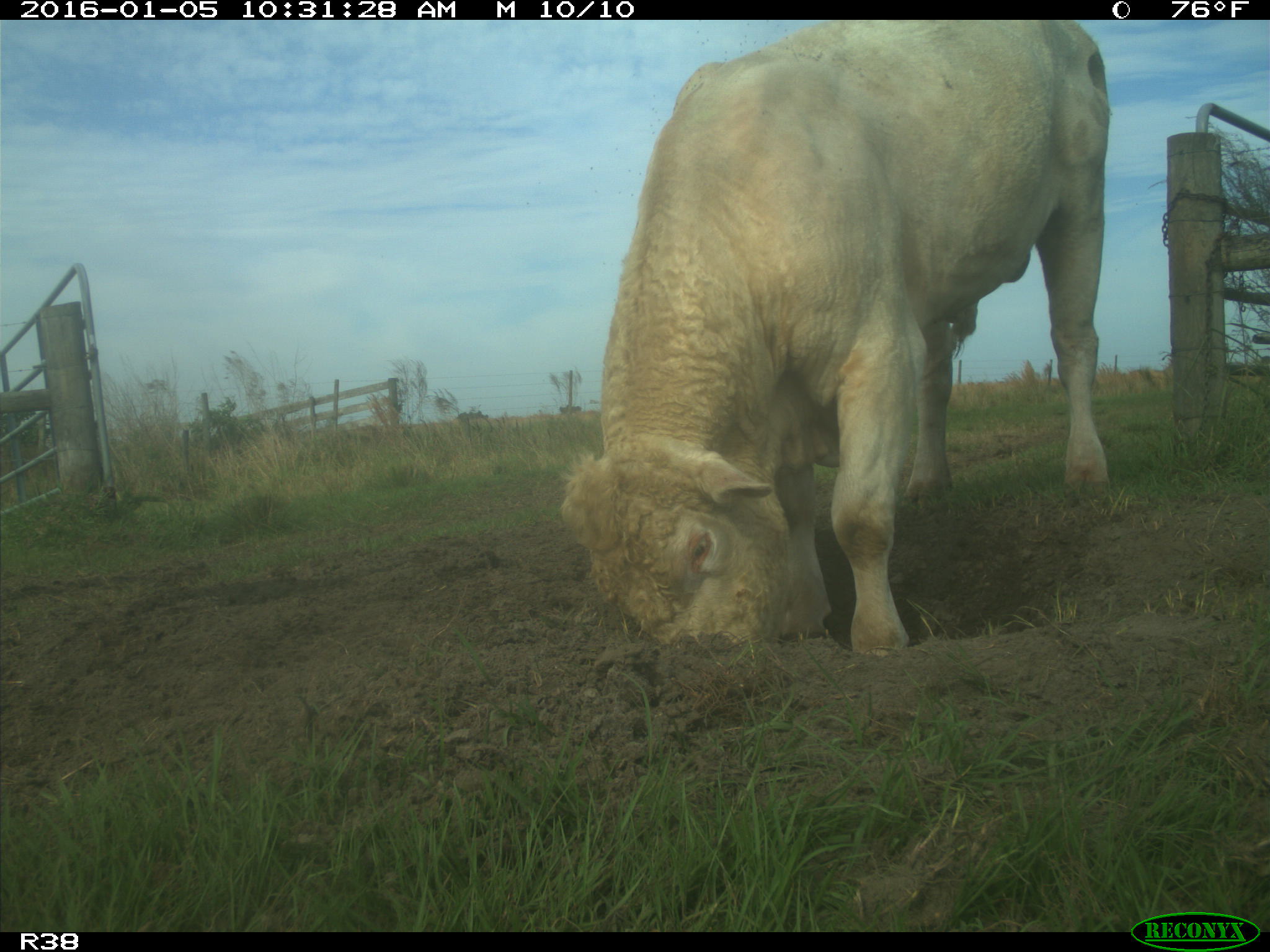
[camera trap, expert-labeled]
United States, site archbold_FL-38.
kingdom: Animalia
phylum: Chordata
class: Mammalia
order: Artiodactyla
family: Bovidae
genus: Bos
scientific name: Bos taurus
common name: domestic cow